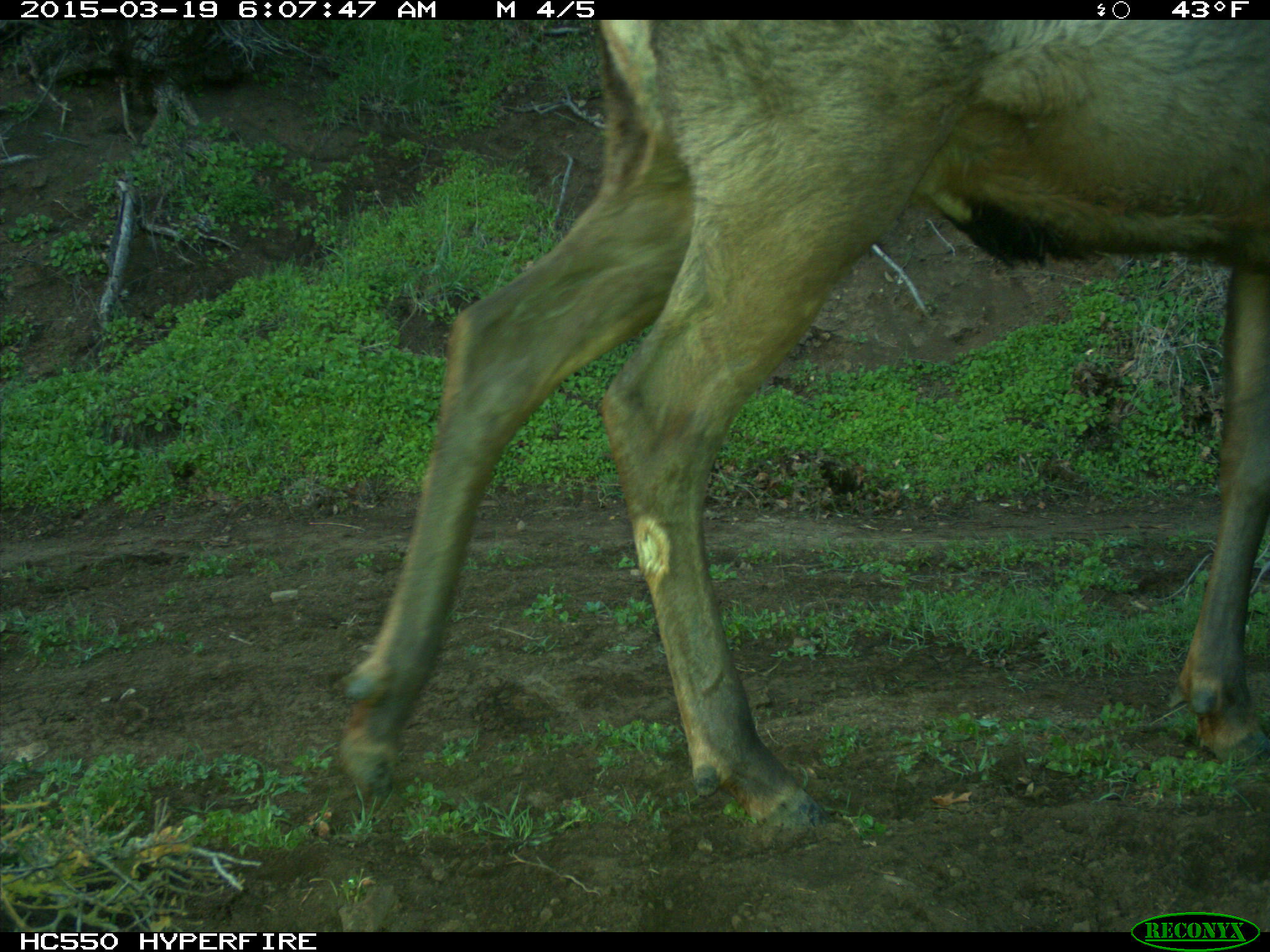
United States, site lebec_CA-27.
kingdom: Animalia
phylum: Chordata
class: Mammalia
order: Artiodactyla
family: Cervidae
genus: Cervus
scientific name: Cervus canadensis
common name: elk